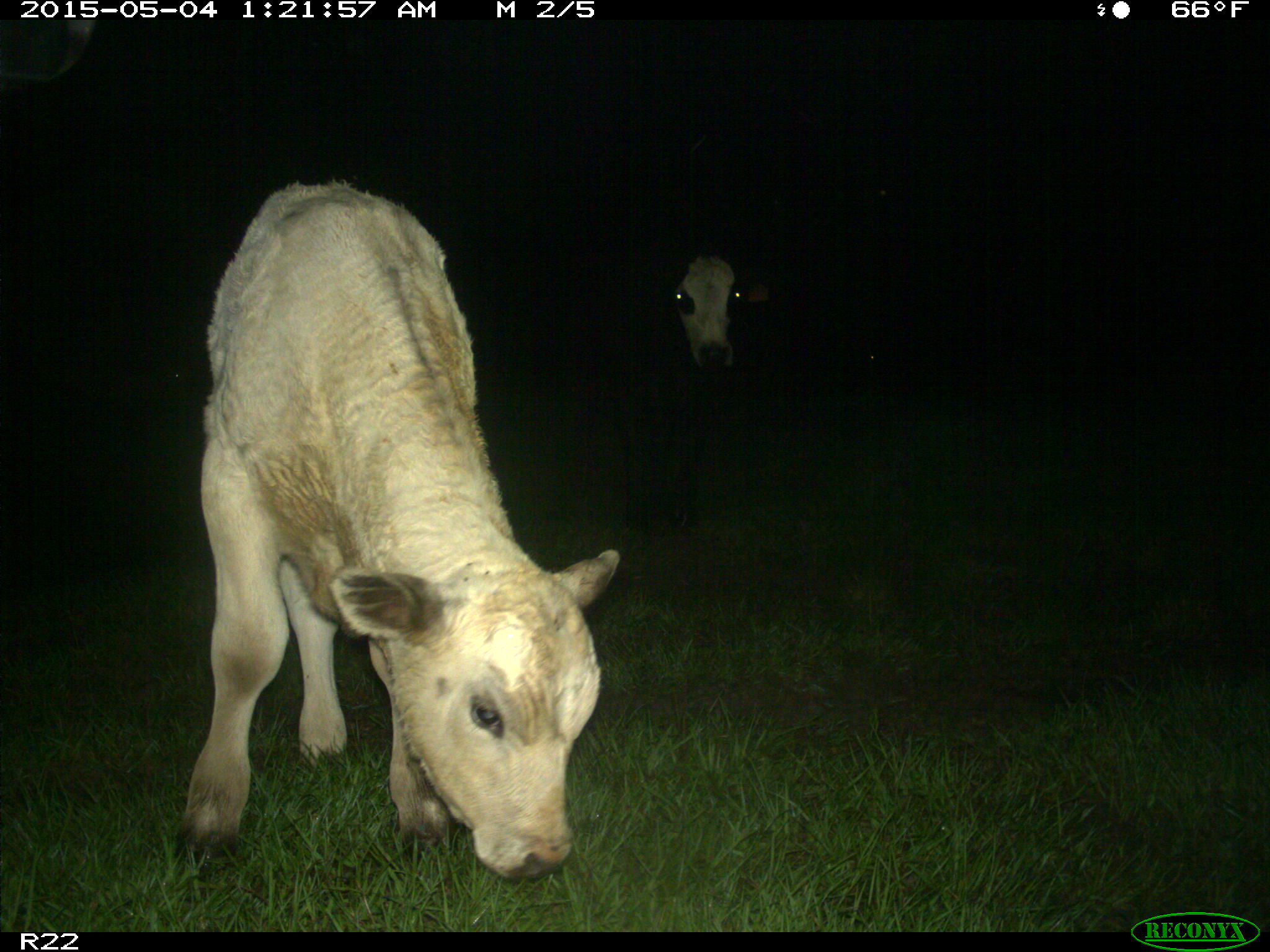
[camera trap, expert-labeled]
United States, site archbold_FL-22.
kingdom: Animalia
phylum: Chordata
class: Mammalia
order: Artiodactyla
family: Bovidae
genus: Bos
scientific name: Bos taurus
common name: domestic cow